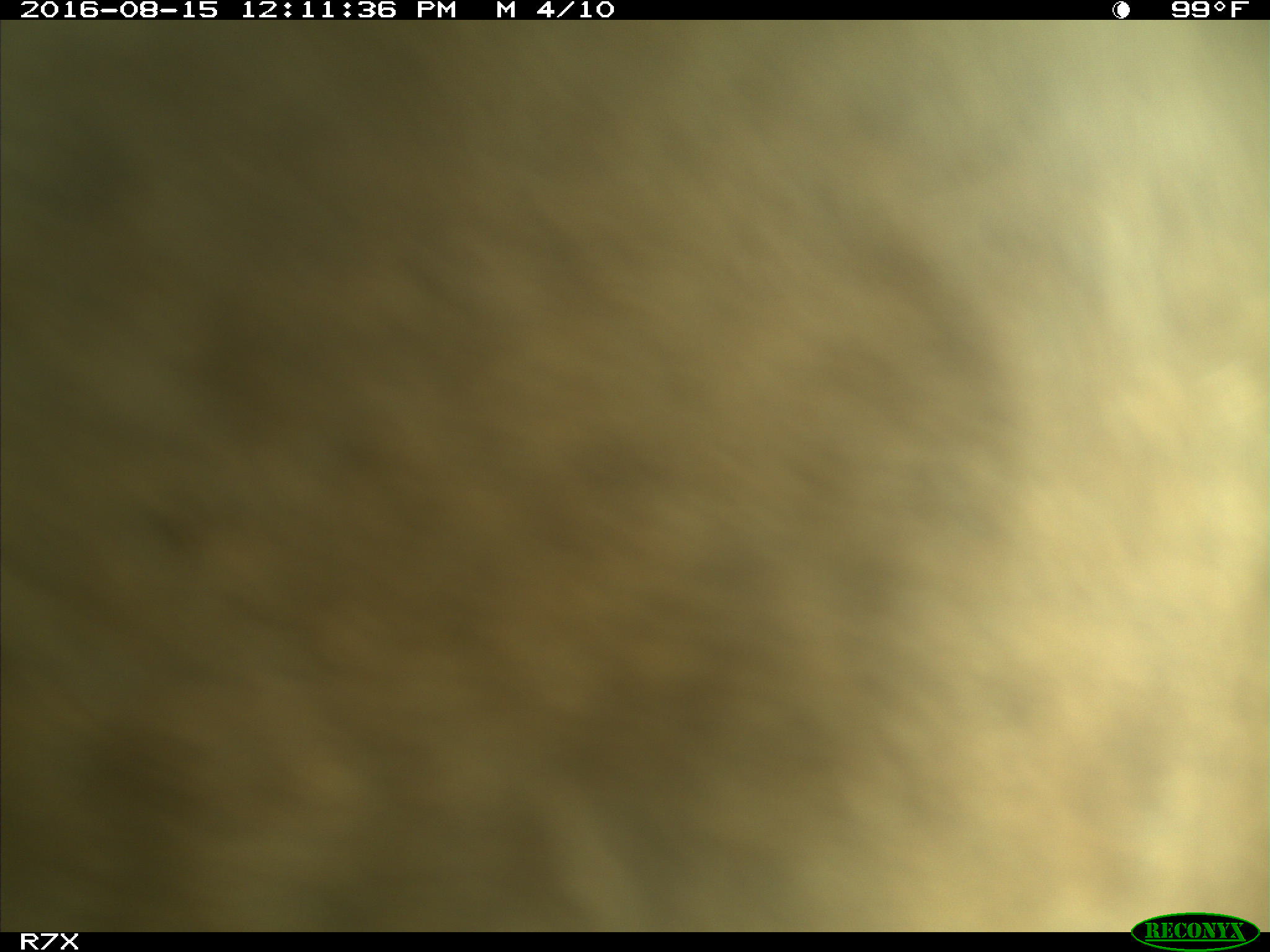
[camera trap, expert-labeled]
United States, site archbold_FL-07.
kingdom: Animalia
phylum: Chordata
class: Mammalia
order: Artiodactyla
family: Bovidae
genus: Bos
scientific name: Bos taurus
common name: domestic cow